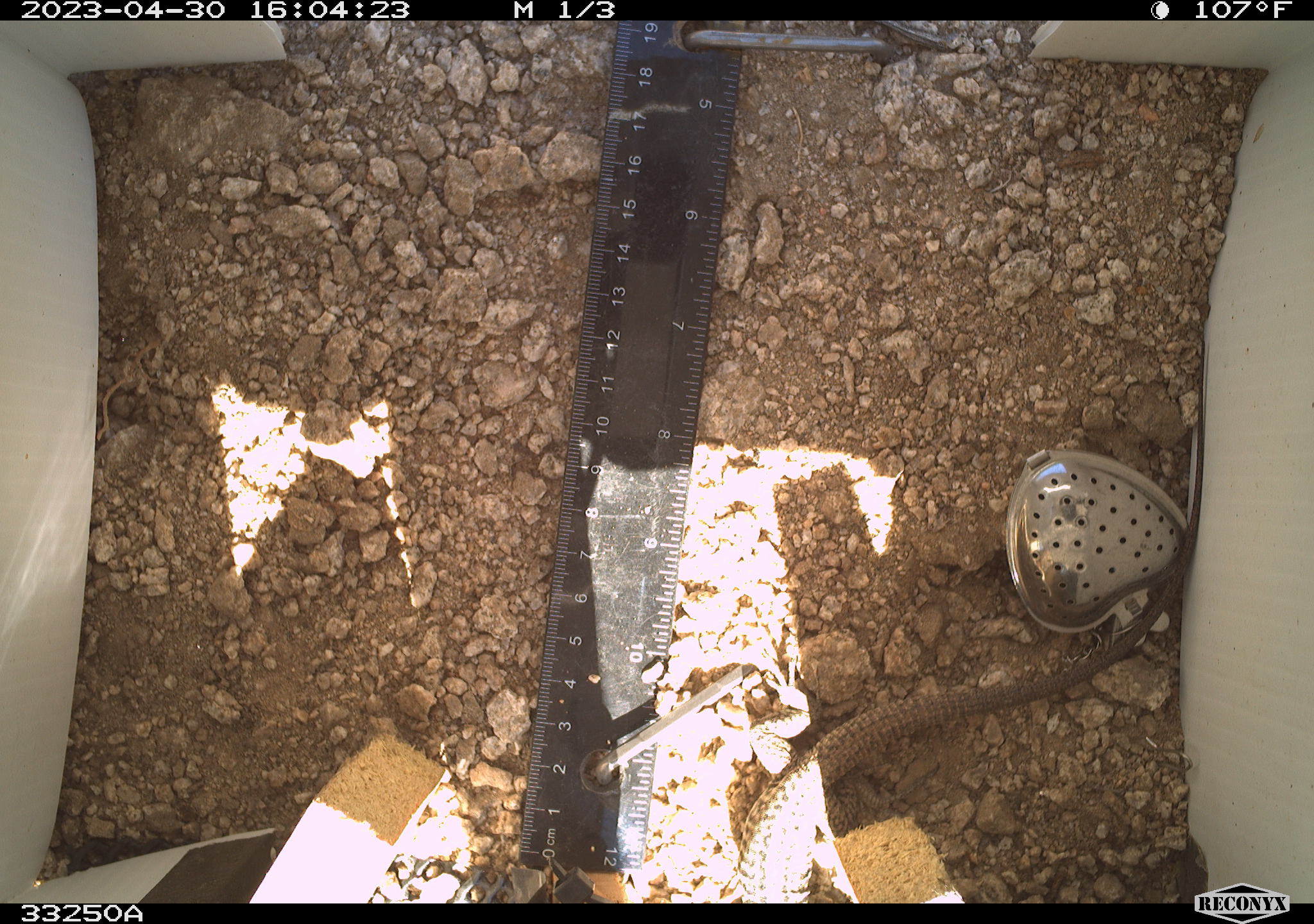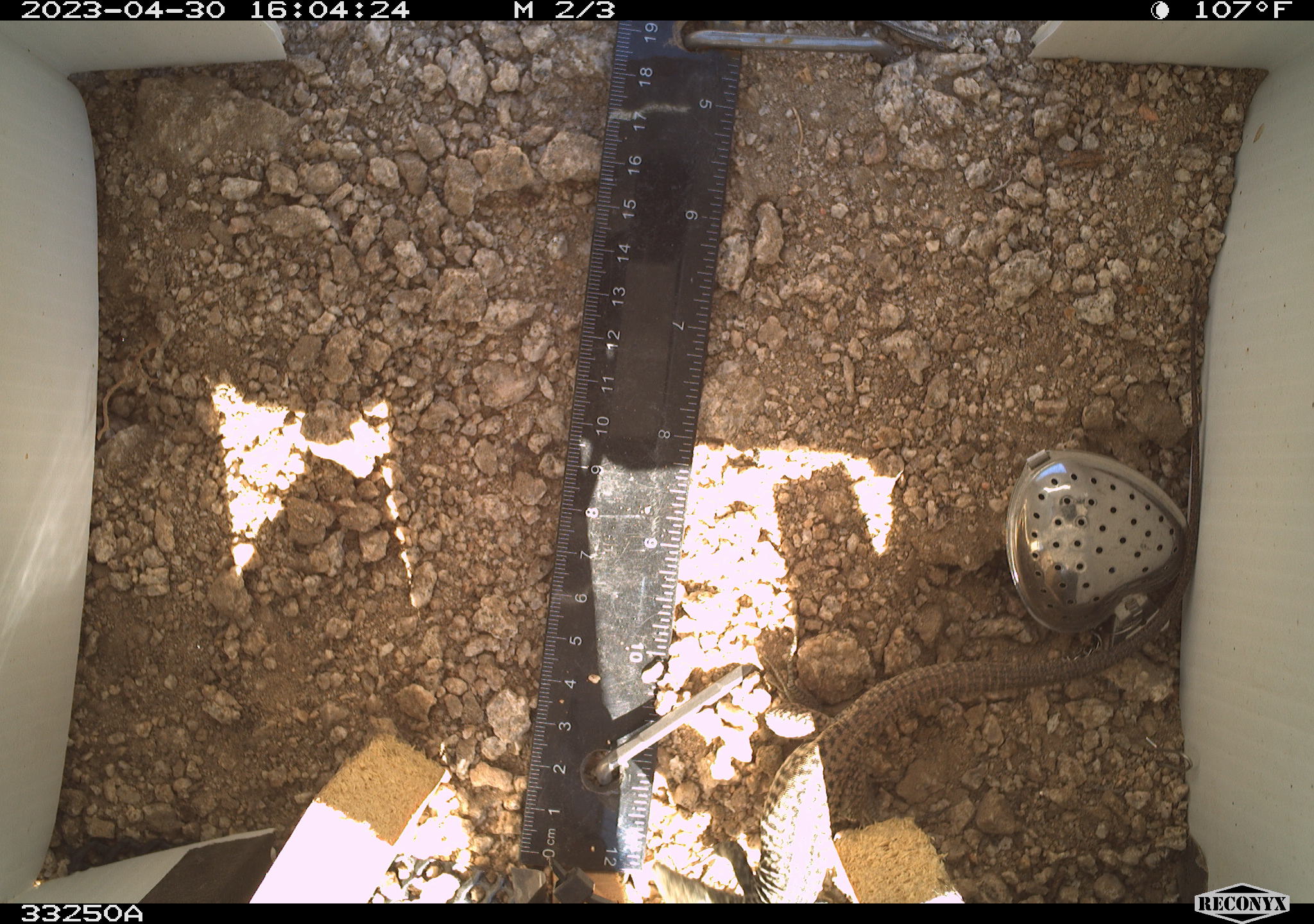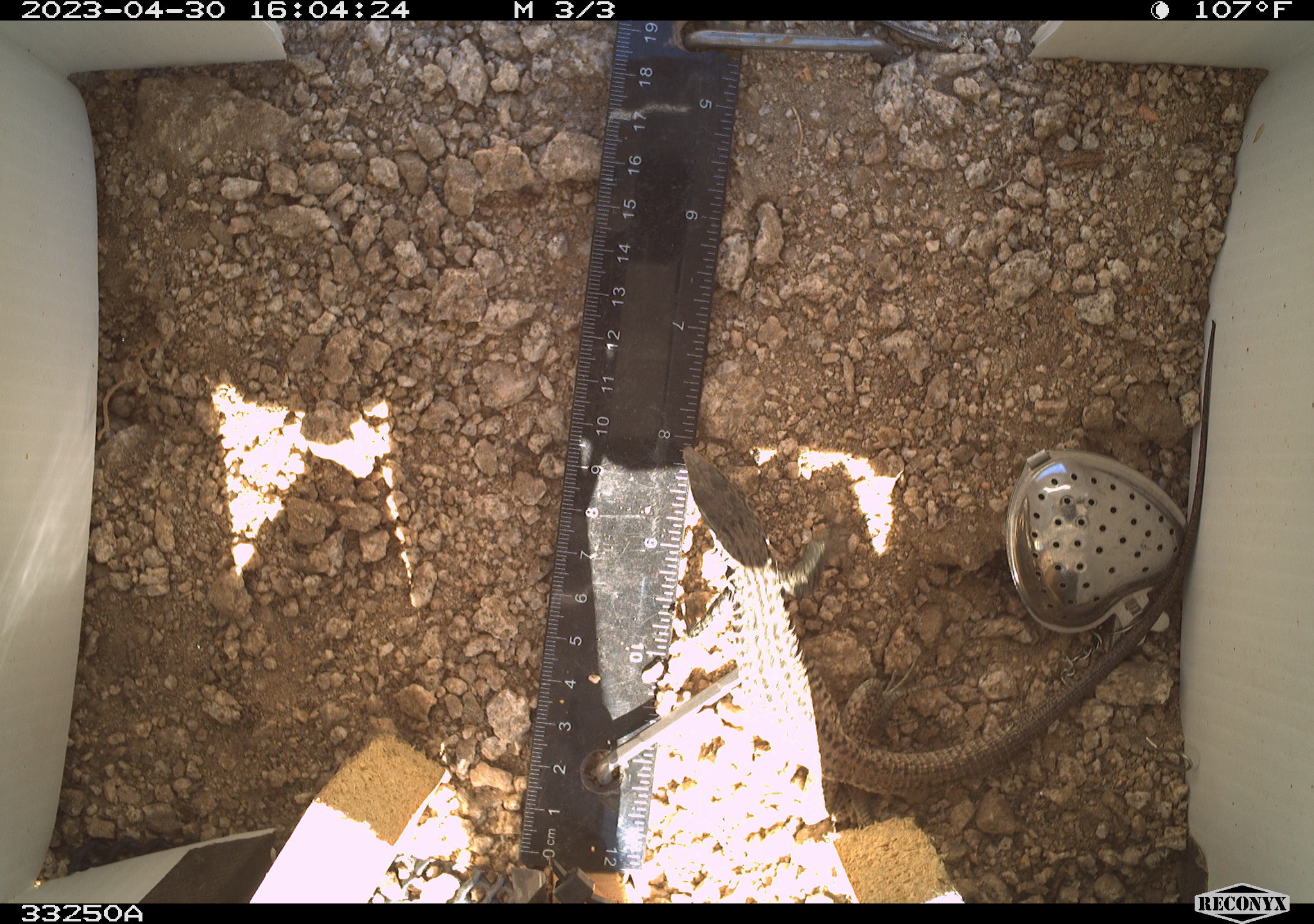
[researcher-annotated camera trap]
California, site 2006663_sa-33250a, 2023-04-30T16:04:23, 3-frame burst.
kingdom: Animalia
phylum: Chordata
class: Reptilia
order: Squamata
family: Teiidae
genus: Aspidoscelis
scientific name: Aspidoscelis tigris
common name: western whiptail